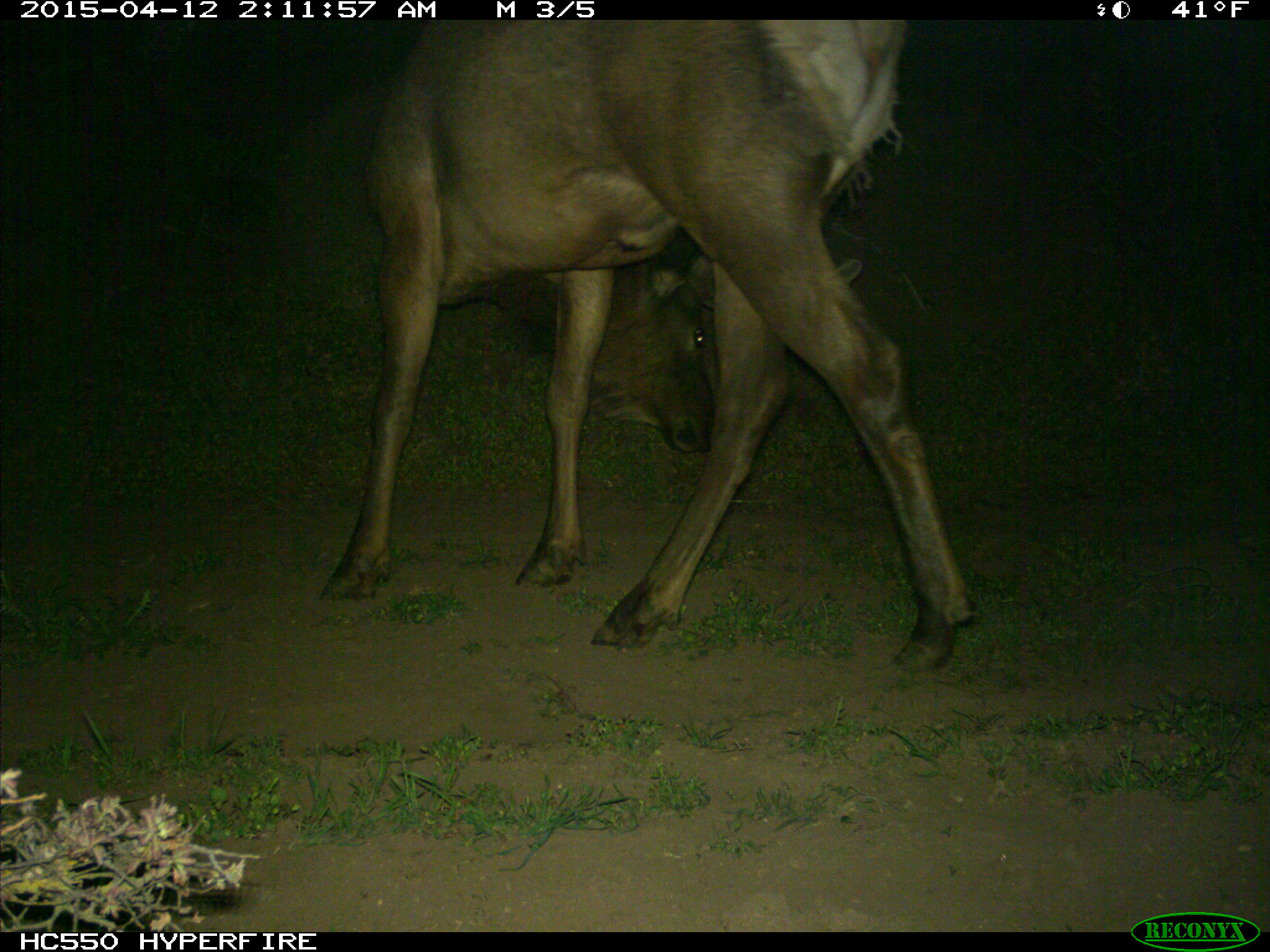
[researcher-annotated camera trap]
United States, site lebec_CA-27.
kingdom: Animalia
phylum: Chordata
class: Mammalia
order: Artiodactyla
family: Cervidae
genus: Cervus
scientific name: Cervus canadensis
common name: elk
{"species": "Cervus canadensis (elk)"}